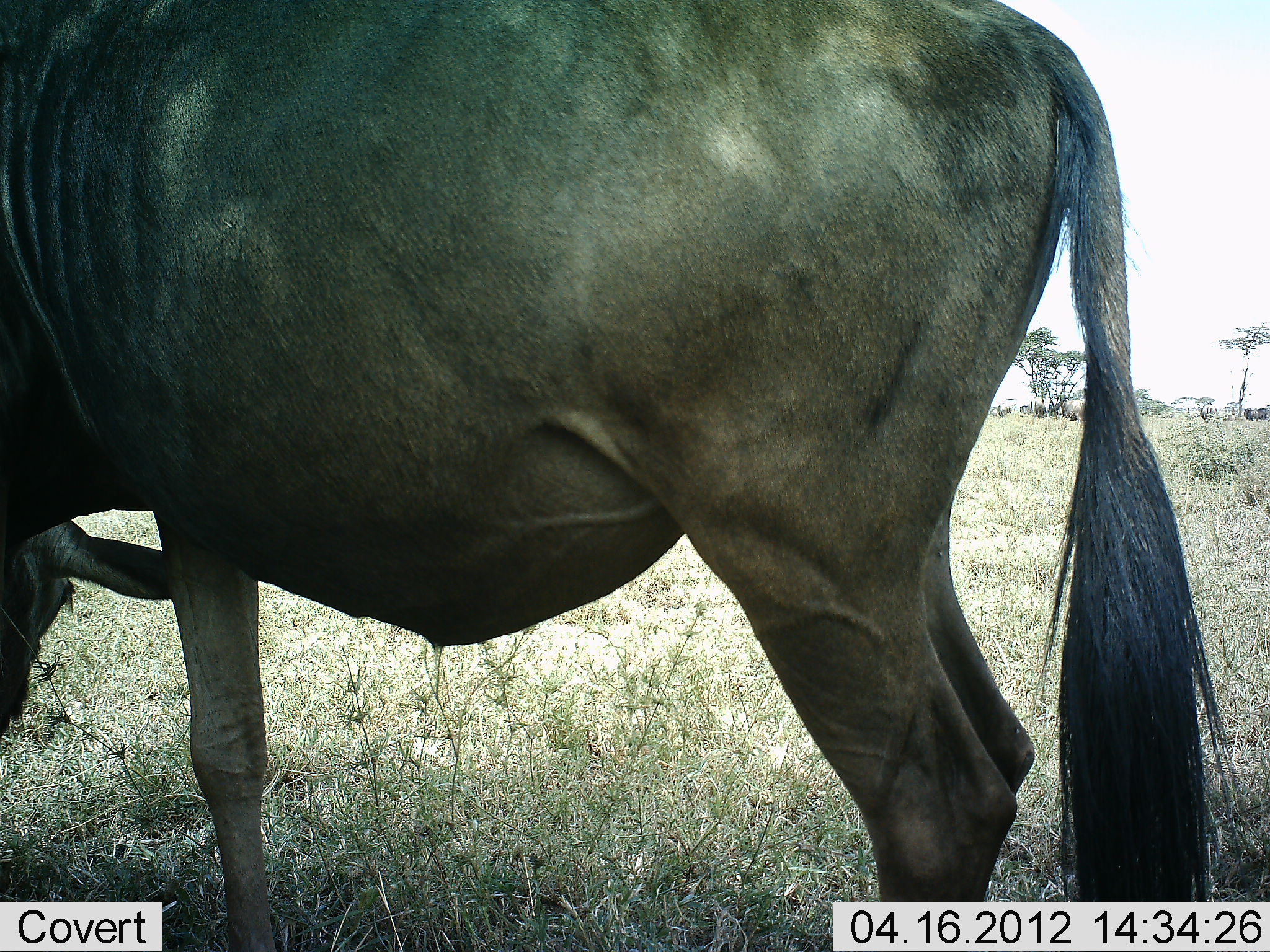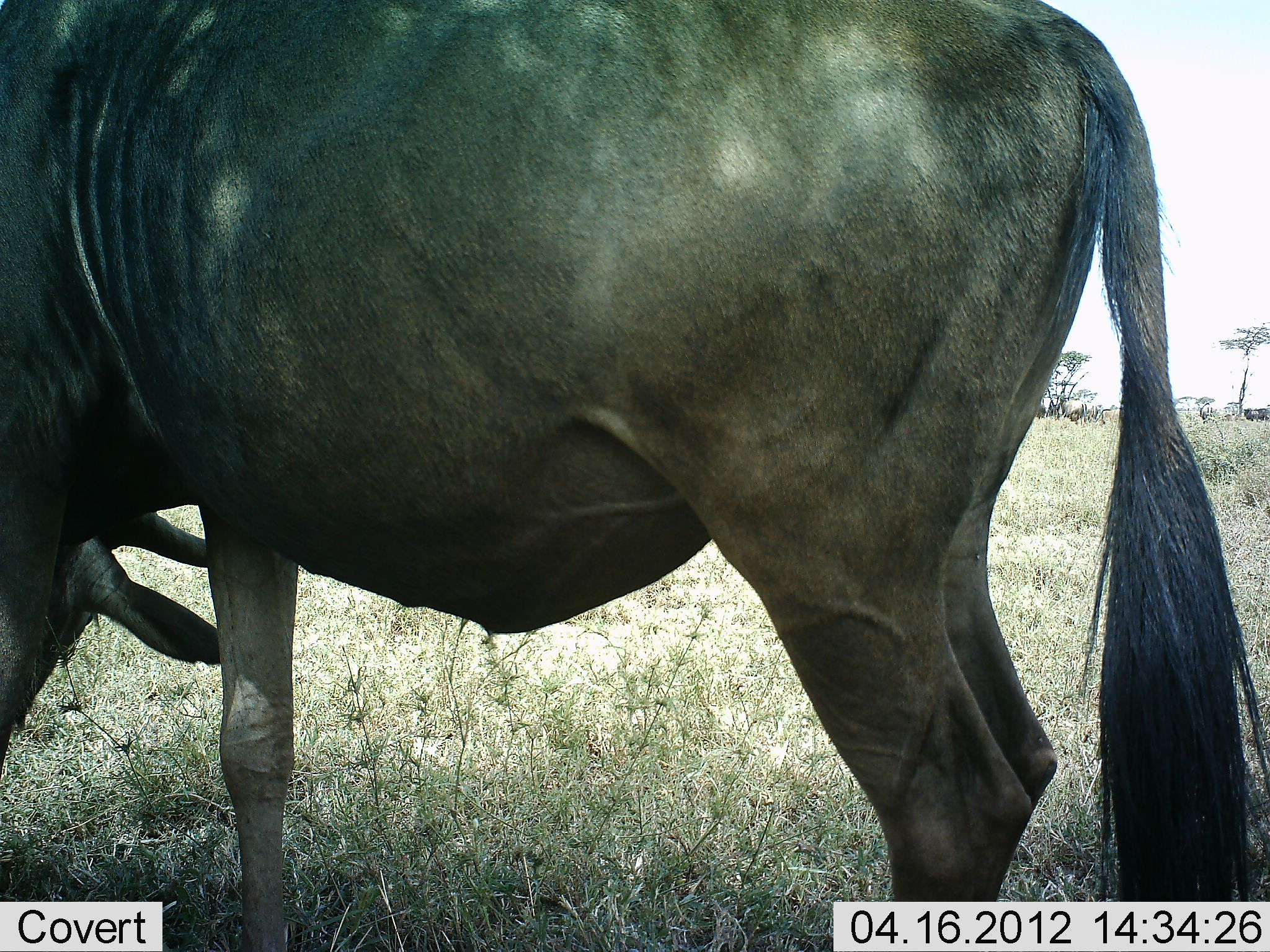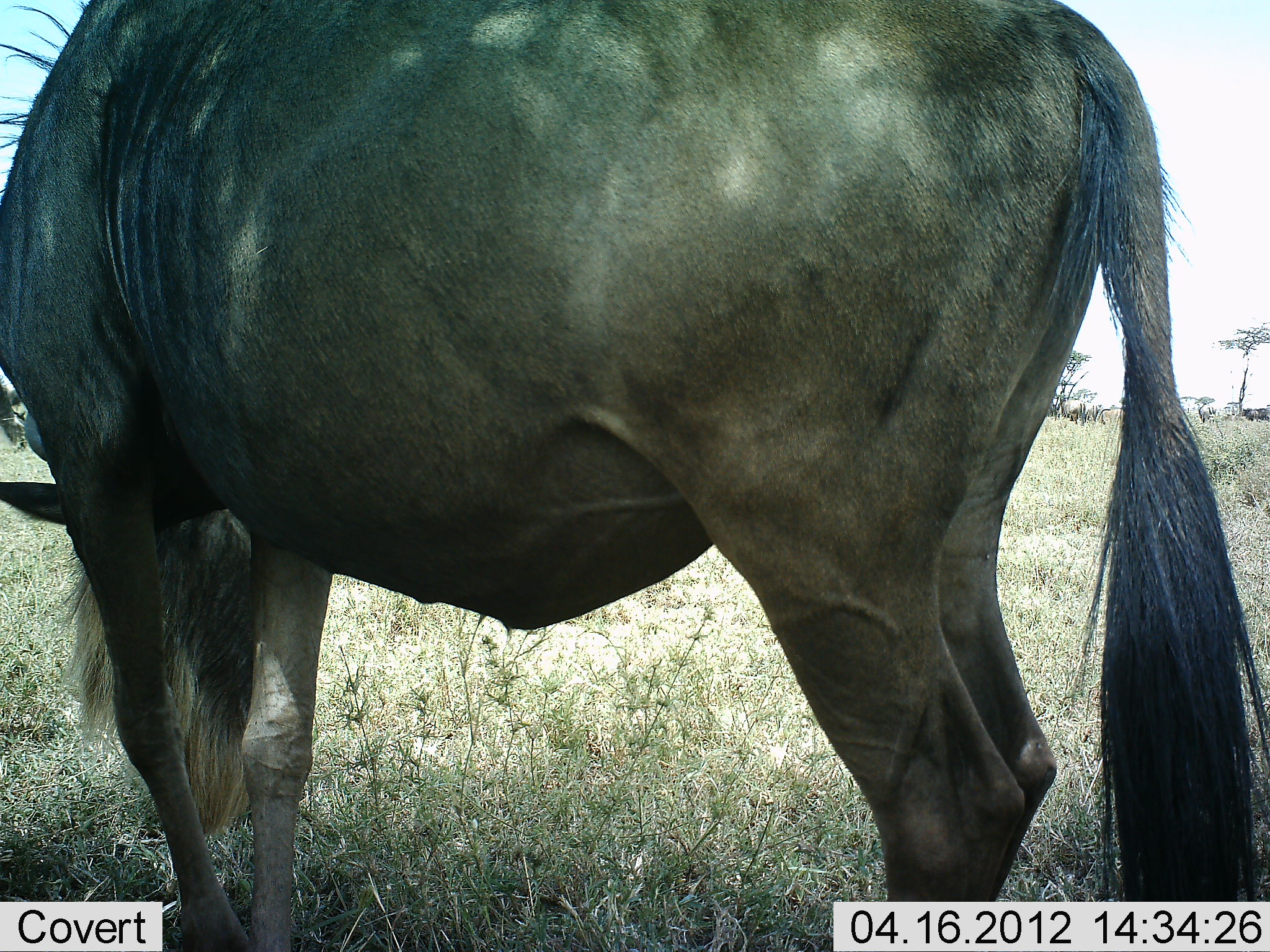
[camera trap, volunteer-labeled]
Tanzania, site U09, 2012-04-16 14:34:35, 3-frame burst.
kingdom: Animalia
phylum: Chordata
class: Mammalia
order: Artiodactyla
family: Bovidae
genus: Connochaetes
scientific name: Connochaetes taurinus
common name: blue wildebeest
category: wildebeest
Wildebeest (blue wildebeest) (Connochaetes taurinus), count 1. Behavior (volunteer vote fractions): standing 50%, resting 0%, moving 12%, interacting 0%. Young present (vote fraction): 0%. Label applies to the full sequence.